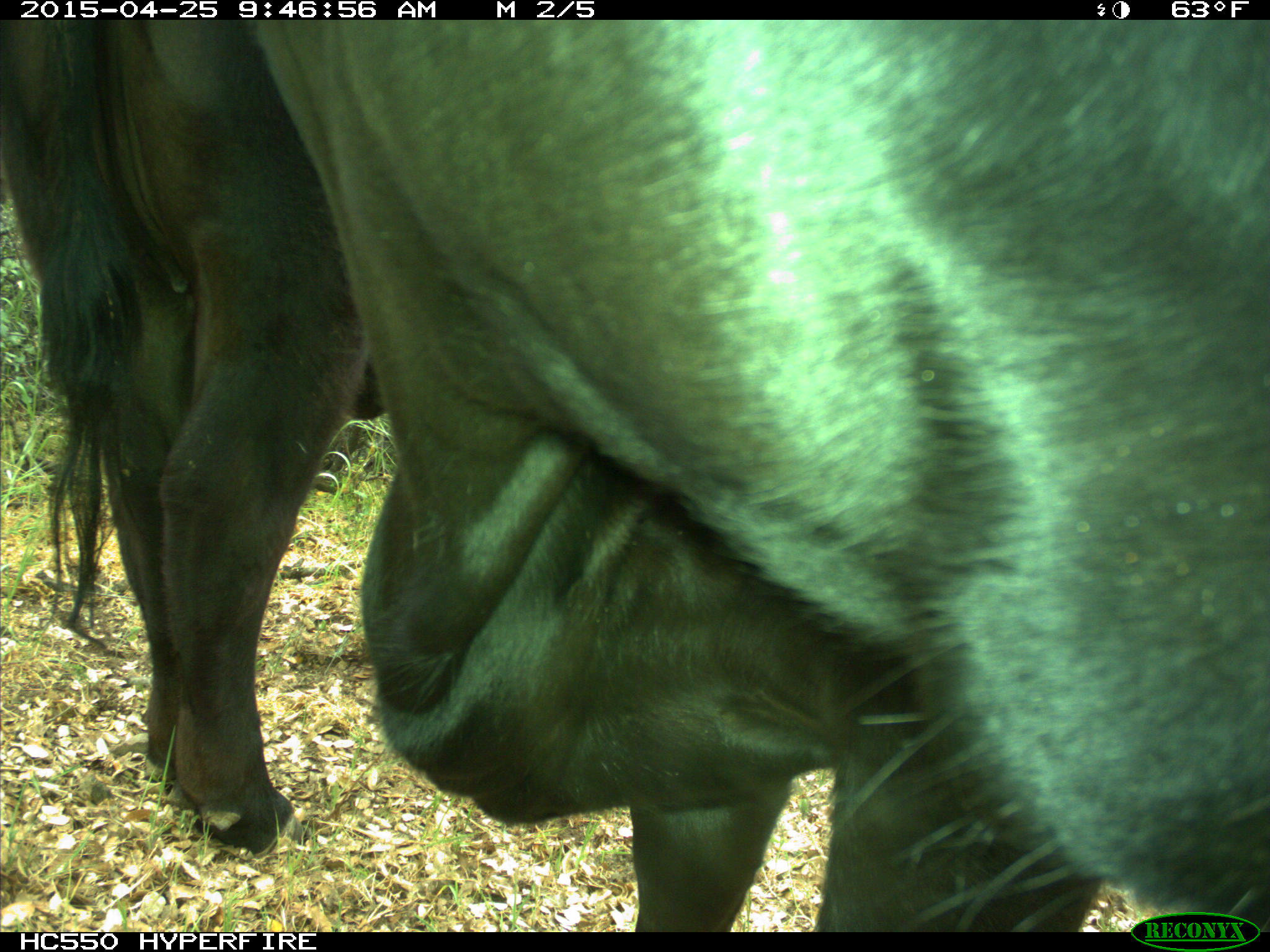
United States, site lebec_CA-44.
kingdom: Animalia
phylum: Chordata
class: Mammalia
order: Artiodactyla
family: Suidae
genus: Sus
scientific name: Sus scrofa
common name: wild boar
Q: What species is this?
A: Sus scrofa (wild boar).